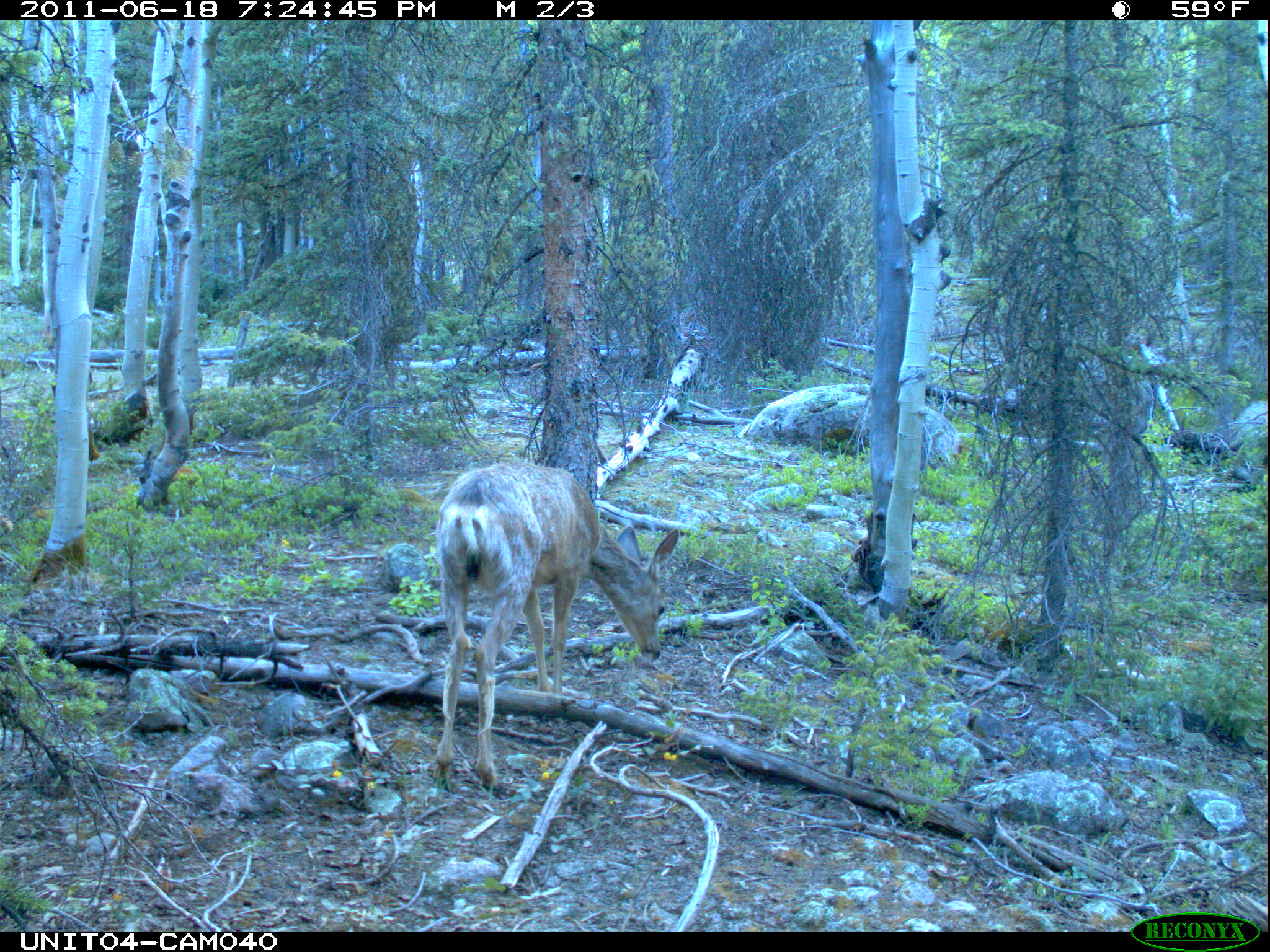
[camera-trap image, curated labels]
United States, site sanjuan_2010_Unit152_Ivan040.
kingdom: Animalia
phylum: Chordata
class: Mammalia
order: Artiodactyla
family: Cervidae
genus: Odocoileus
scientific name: Odocoileus hemionus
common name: mule deer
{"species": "Odocoileus hemionus (mule deer)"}